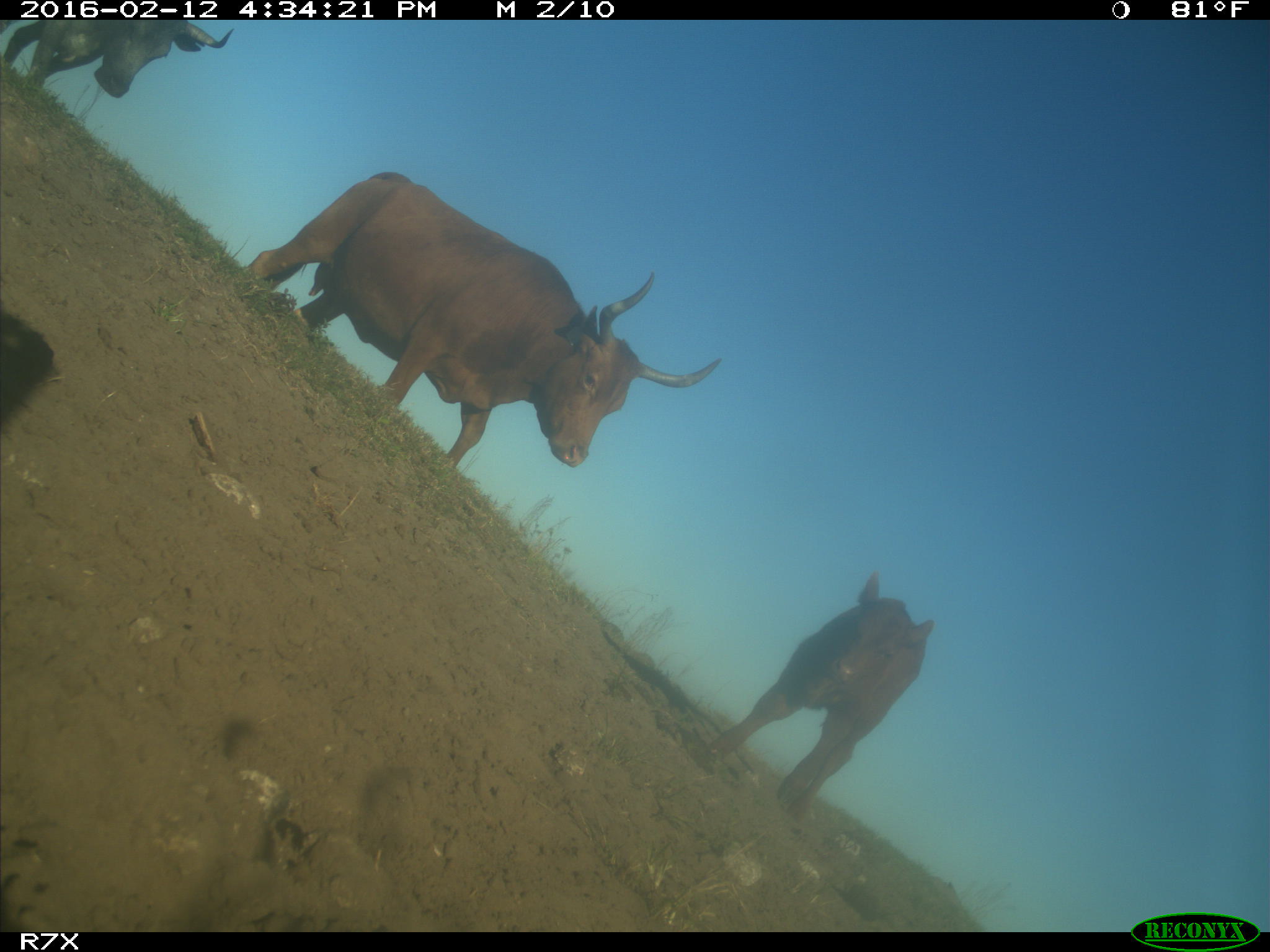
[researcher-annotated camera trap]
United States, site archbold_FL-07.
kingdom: Animalia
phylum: Chordata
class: Mammalia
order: Artiodactyla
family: Bovidae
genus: Bos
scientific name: Bos taurus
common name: domestic cow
Bos taurus (domestic cow).